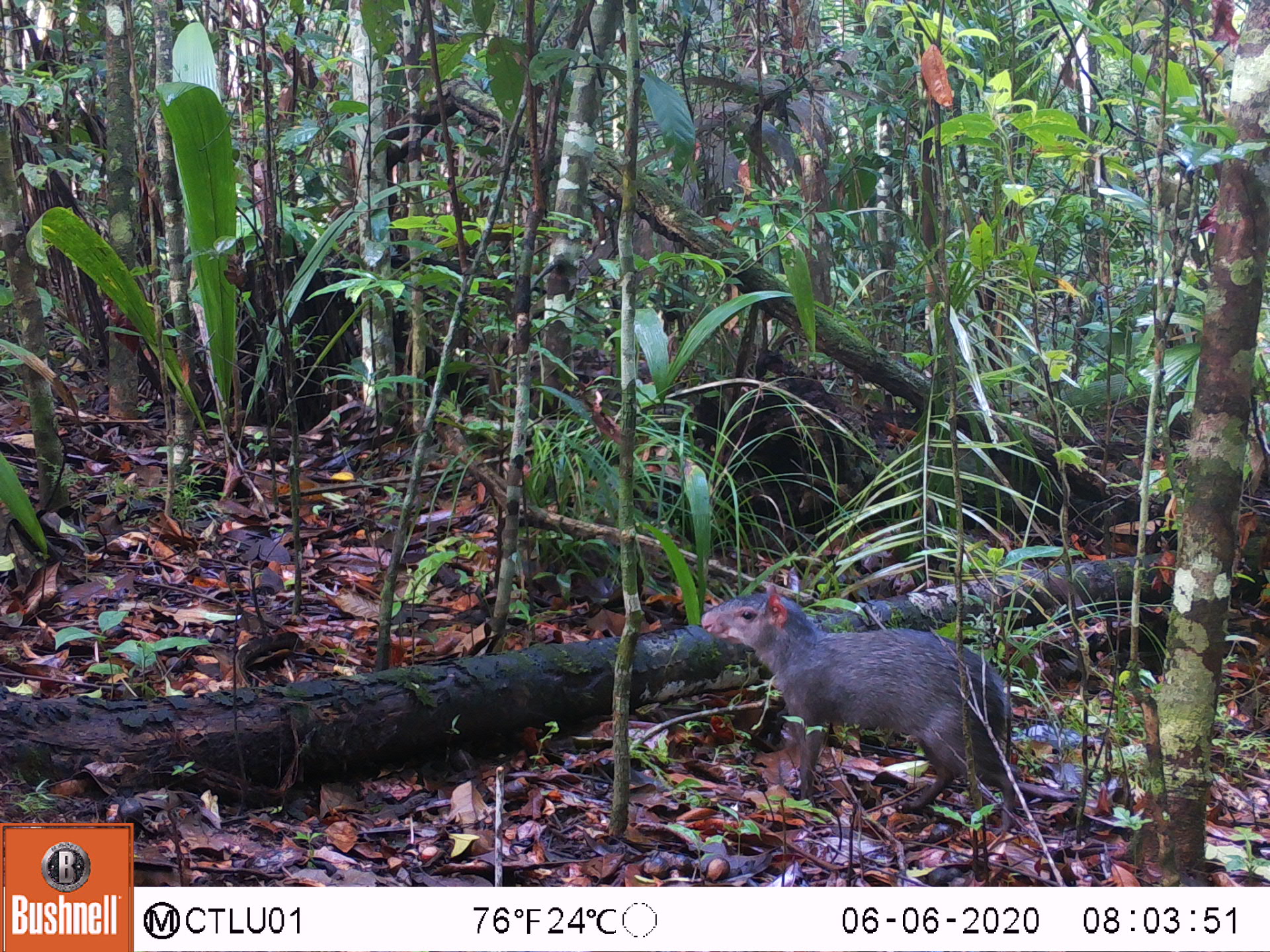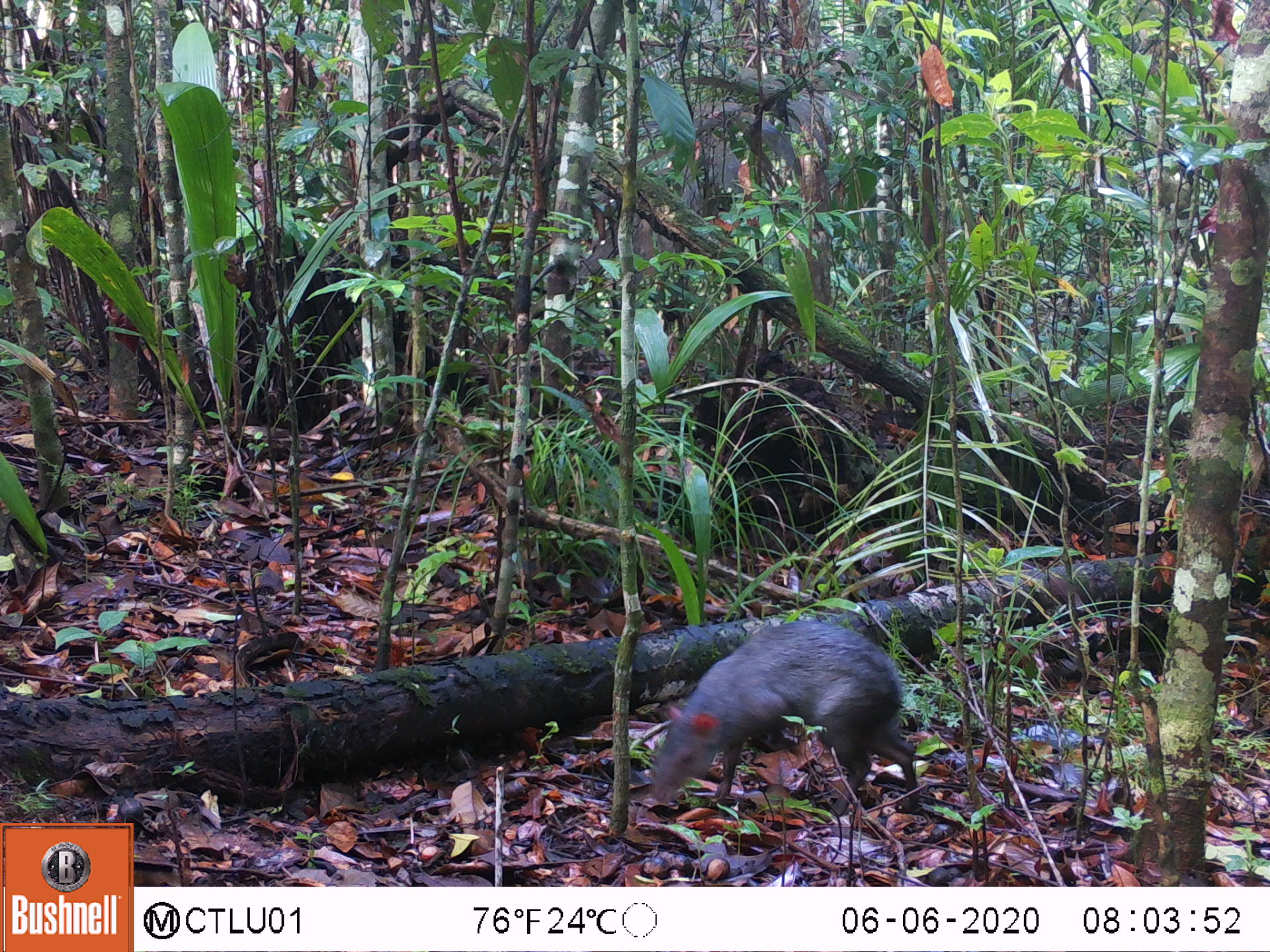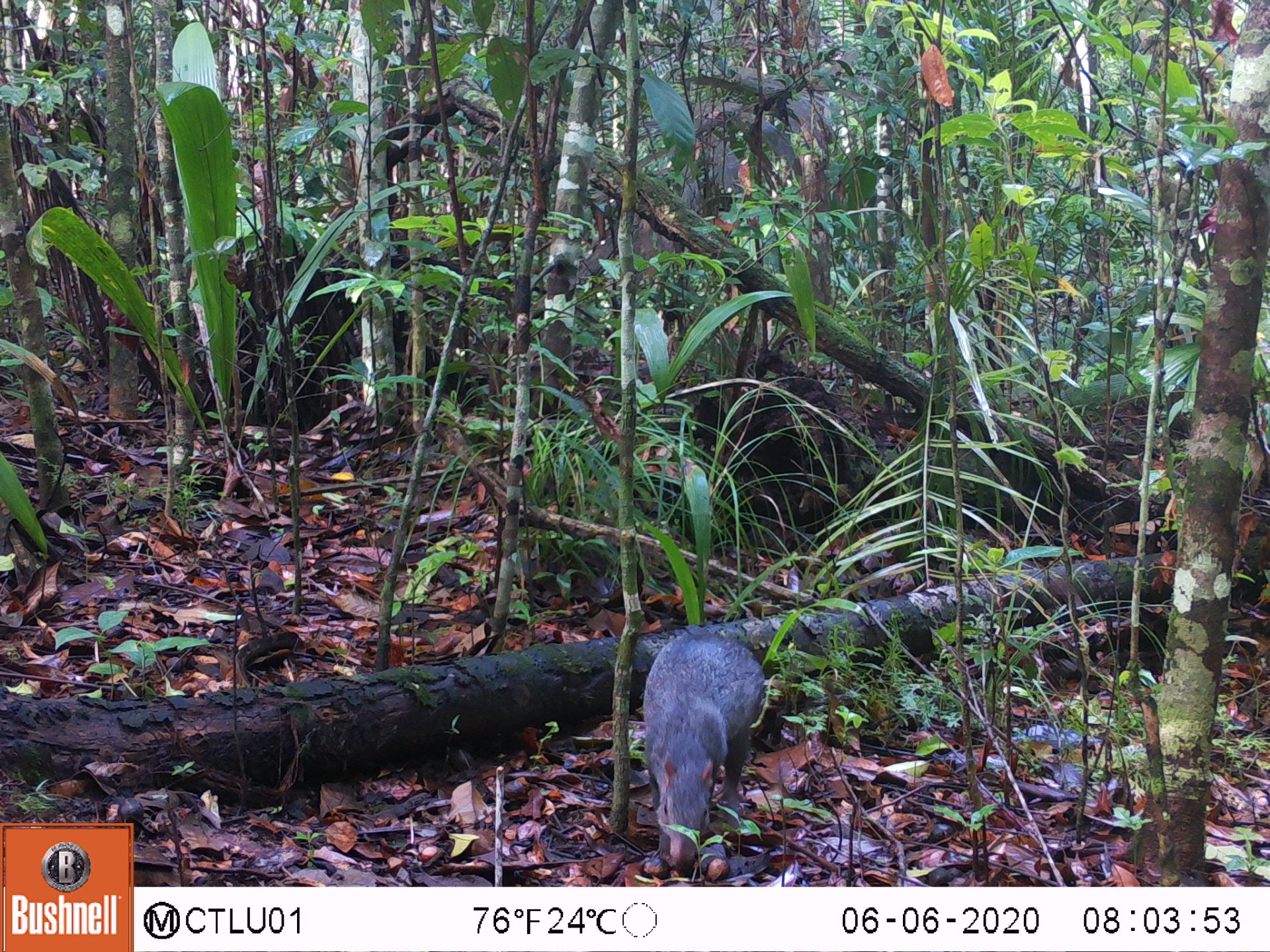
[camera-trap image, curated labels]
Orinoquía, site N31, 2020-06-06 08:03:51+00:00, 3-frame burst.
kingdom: Animalia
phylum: Chordata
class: Mammalia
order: Rodentia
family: Dasyproctidae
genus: Dasyprocta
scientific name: Dasyprocta fuliginosa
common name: black agouti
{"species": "black agouti (Dasyprocta fuliginosa)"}